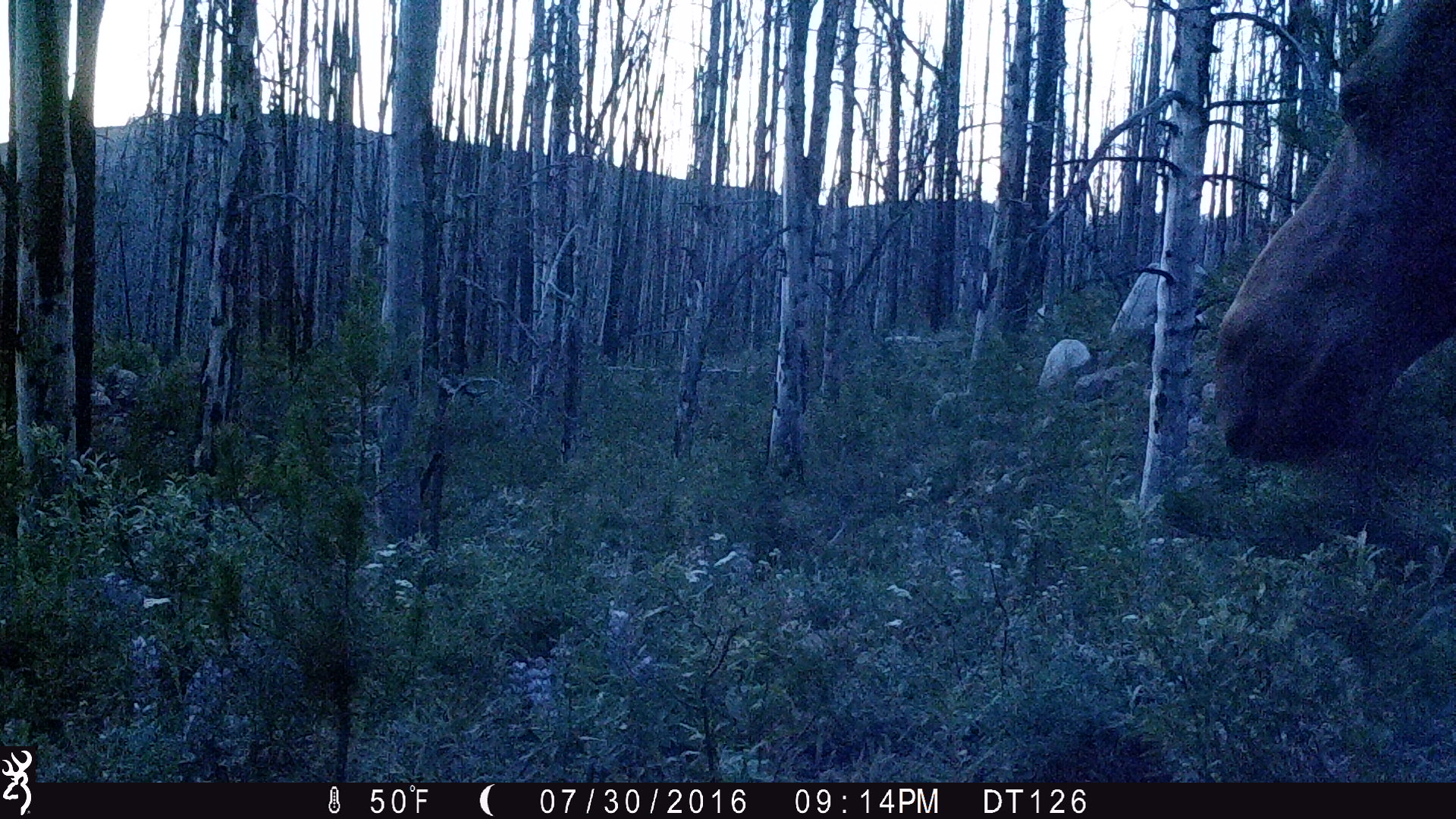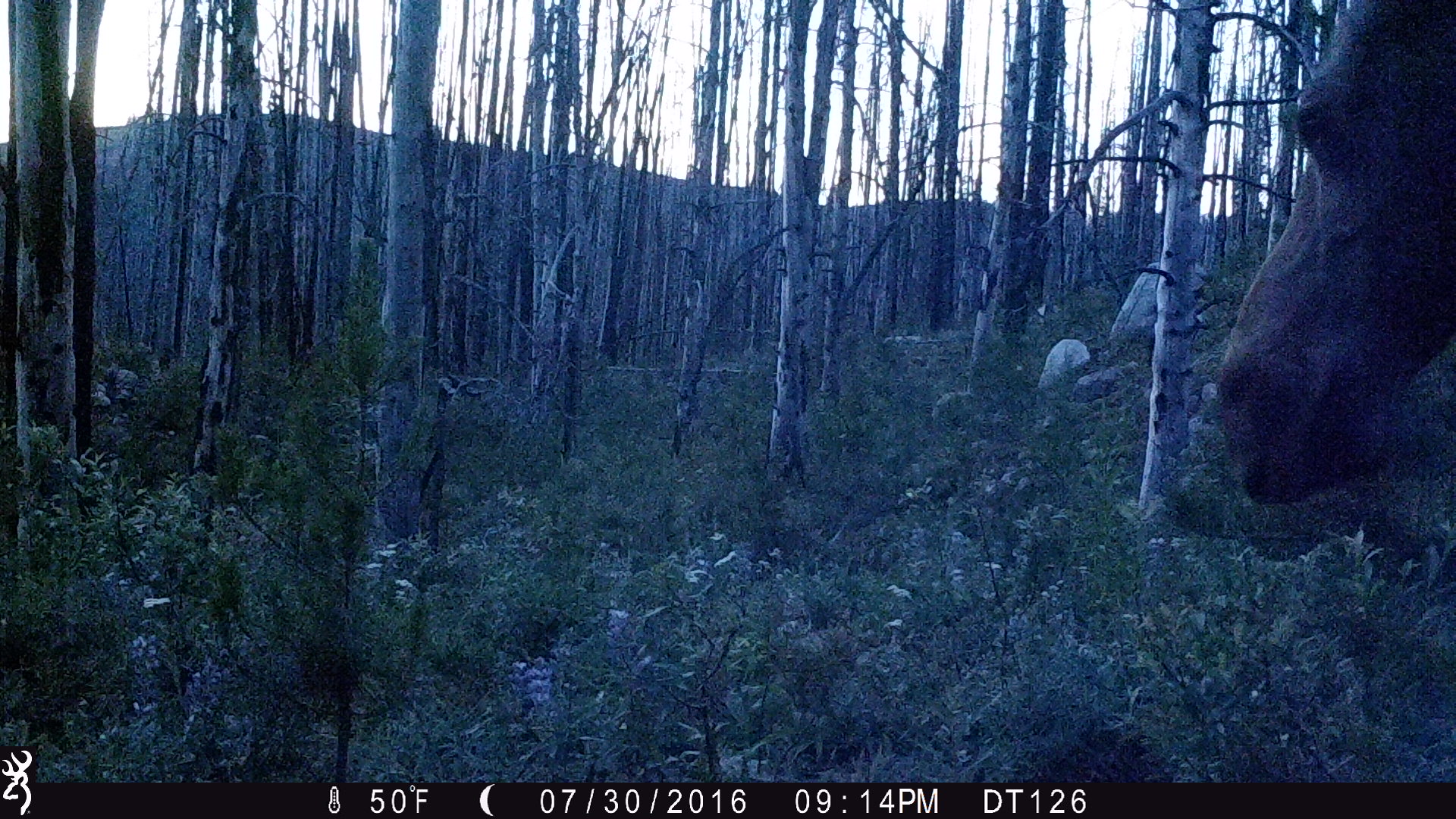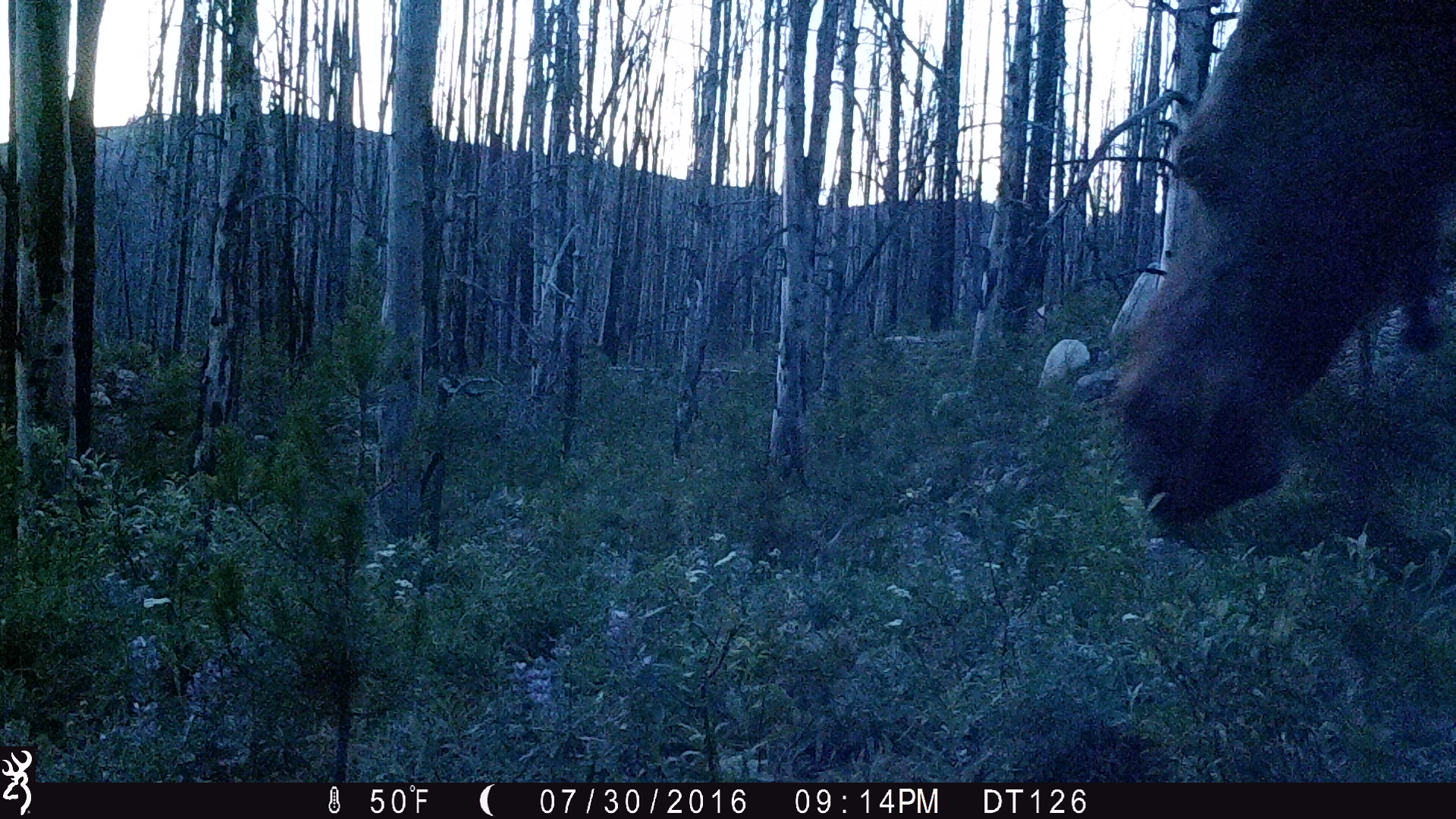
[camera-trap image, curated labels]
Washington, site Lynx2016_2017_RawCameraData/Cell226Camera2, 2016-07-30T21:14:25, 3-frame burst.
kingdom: Animalia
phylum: Chordata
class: Mammalia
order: Artiodactyla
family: Cervidae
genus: Alces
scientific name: Alces alces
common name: moose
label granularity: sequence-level